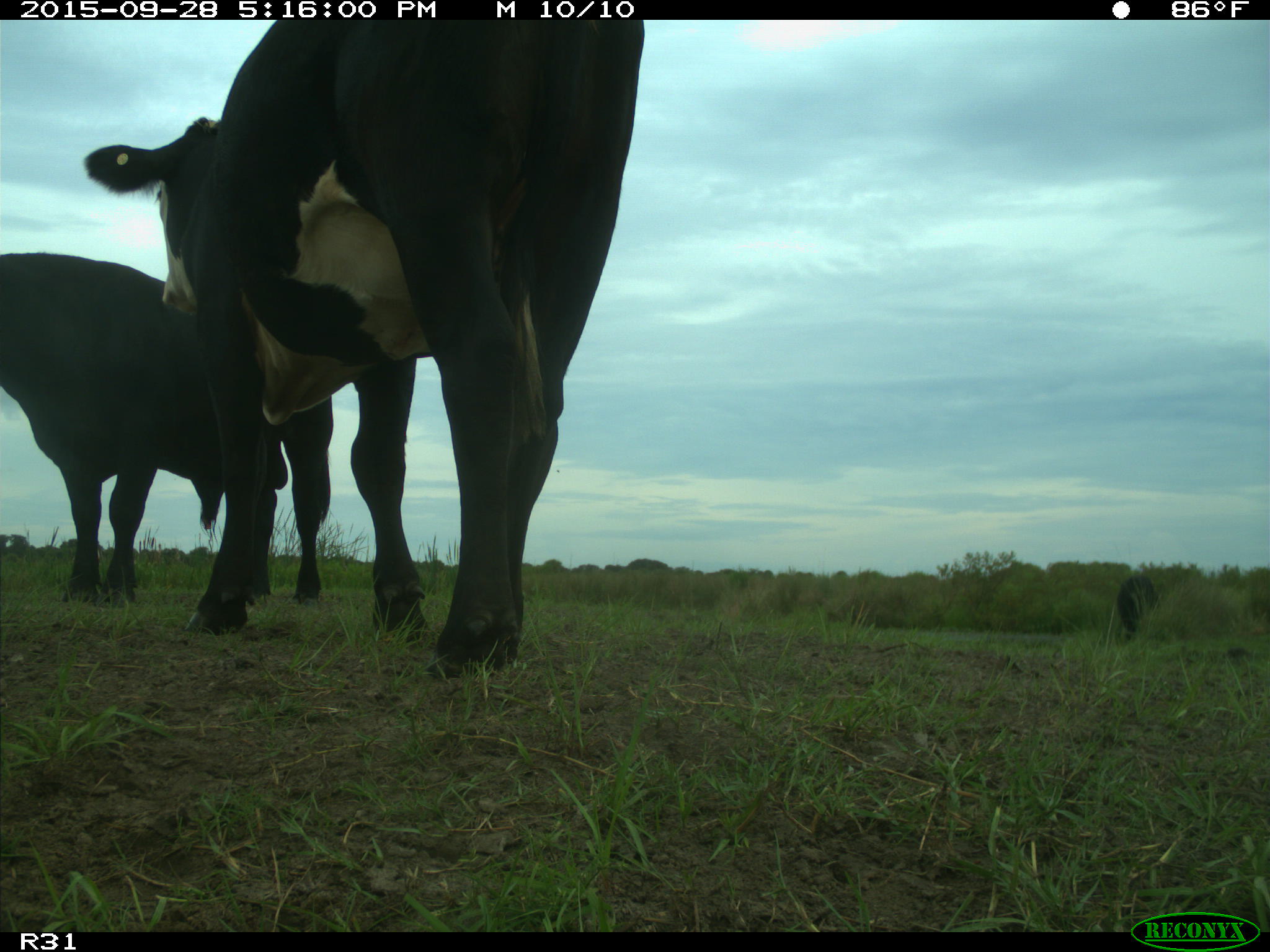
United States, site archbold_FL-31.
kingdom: Animalia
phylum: Chordata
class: Mammalia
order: Artiodactyla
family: Bovidae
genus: Bos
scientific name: Bos taurus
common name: domestic cow